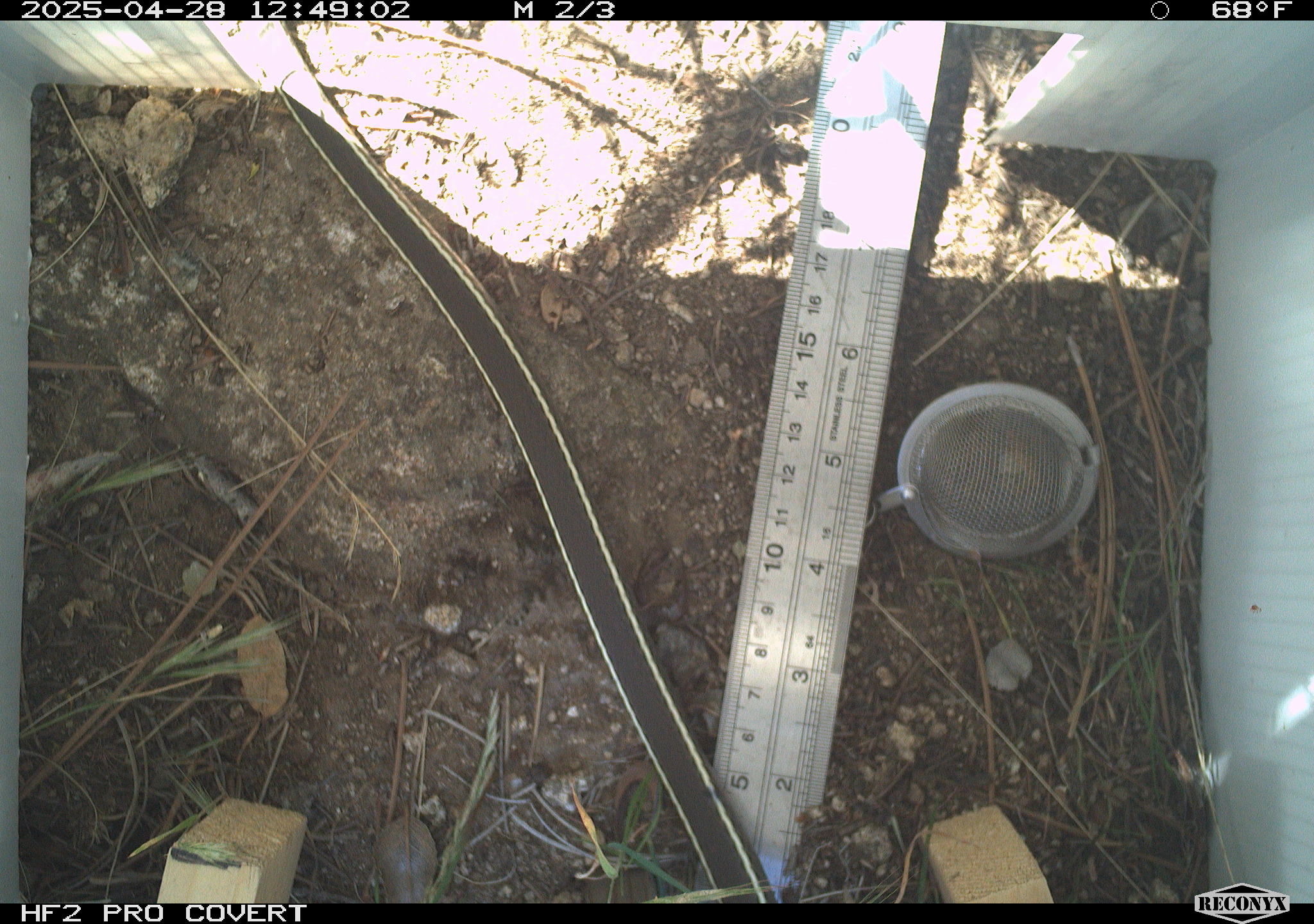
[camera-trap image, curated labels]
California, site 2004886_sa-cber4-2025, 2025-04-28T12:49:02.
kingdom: Animalia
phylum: Chordata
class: Reptilia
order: Squamata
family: Colubridae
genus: Coluber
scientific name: Coluber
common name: north american racers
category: coluber species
Coluber species (north american racers) (Coluber).